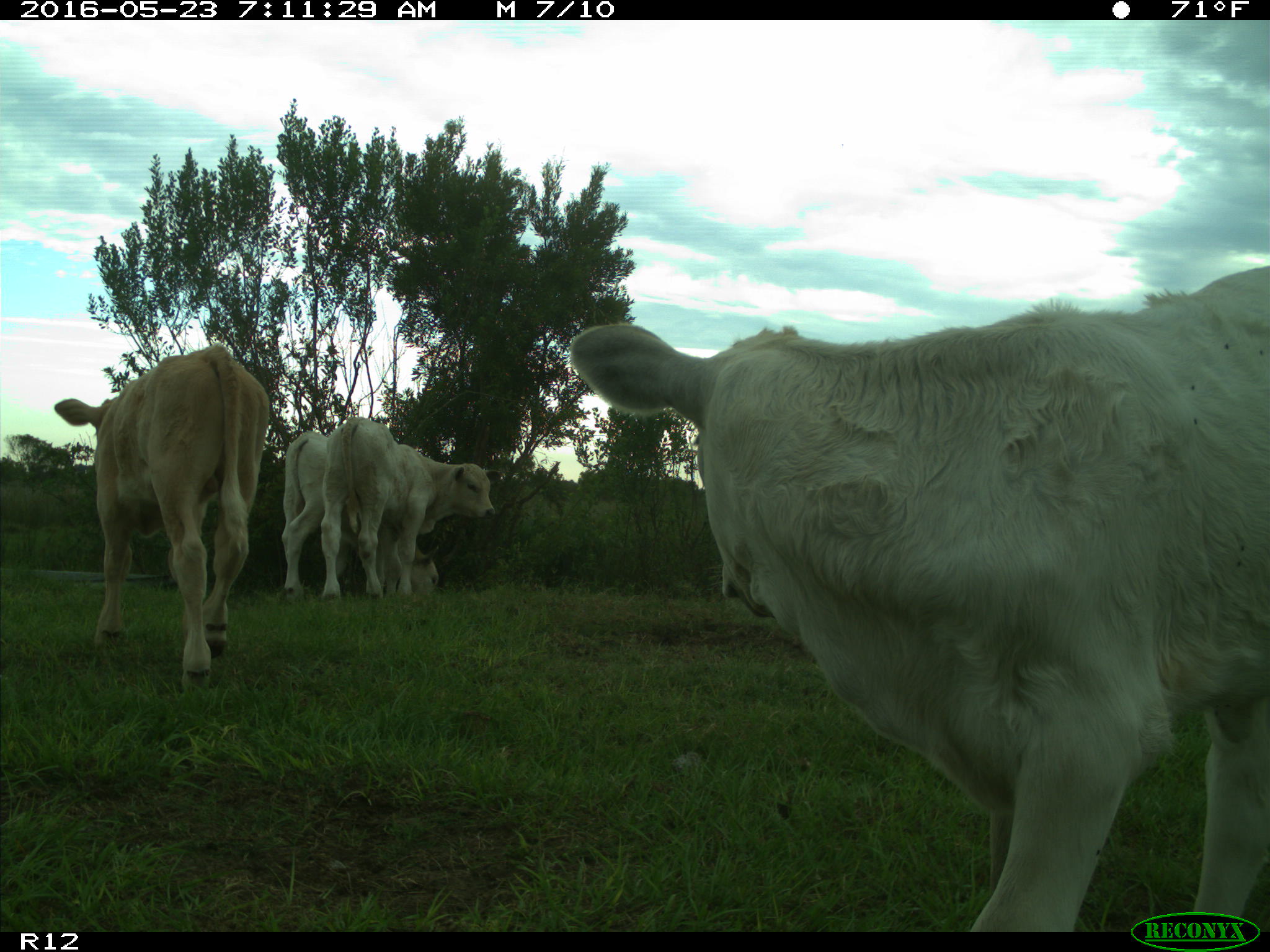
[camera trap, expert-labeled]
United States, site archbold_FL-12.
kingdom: Animalia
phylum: Chordata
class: Mammalia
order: Artiodactyla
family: Bovidae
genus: Bos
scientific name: Bos taurus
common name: domestic cow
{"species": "Bos taurus (domestic cow)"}